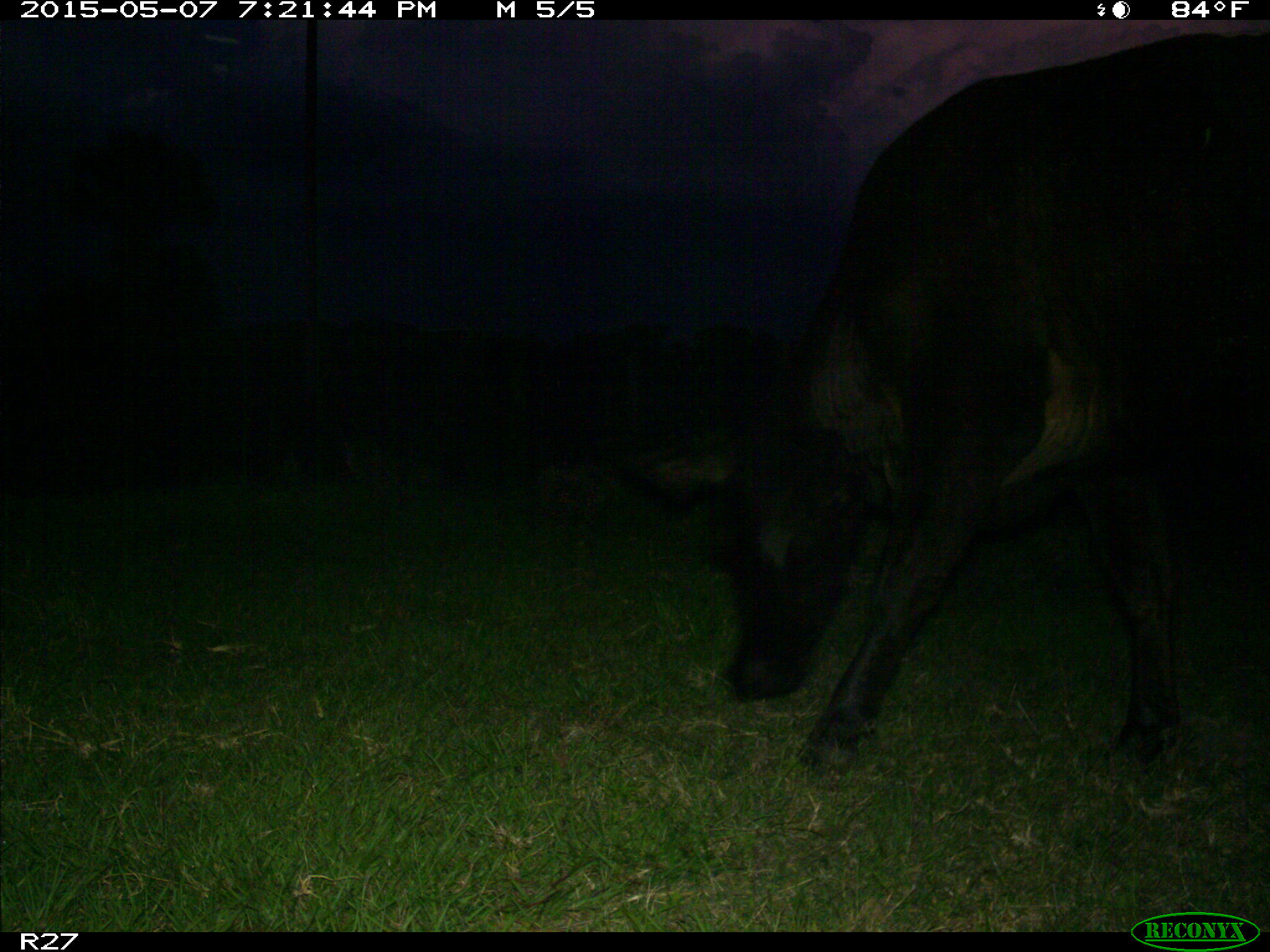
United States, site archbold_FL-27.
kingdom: Animalia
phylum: Chordata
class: Mammalia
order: Artiodactyla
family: Bovidae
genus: Bos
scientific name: Bos taurus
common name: domestic cow